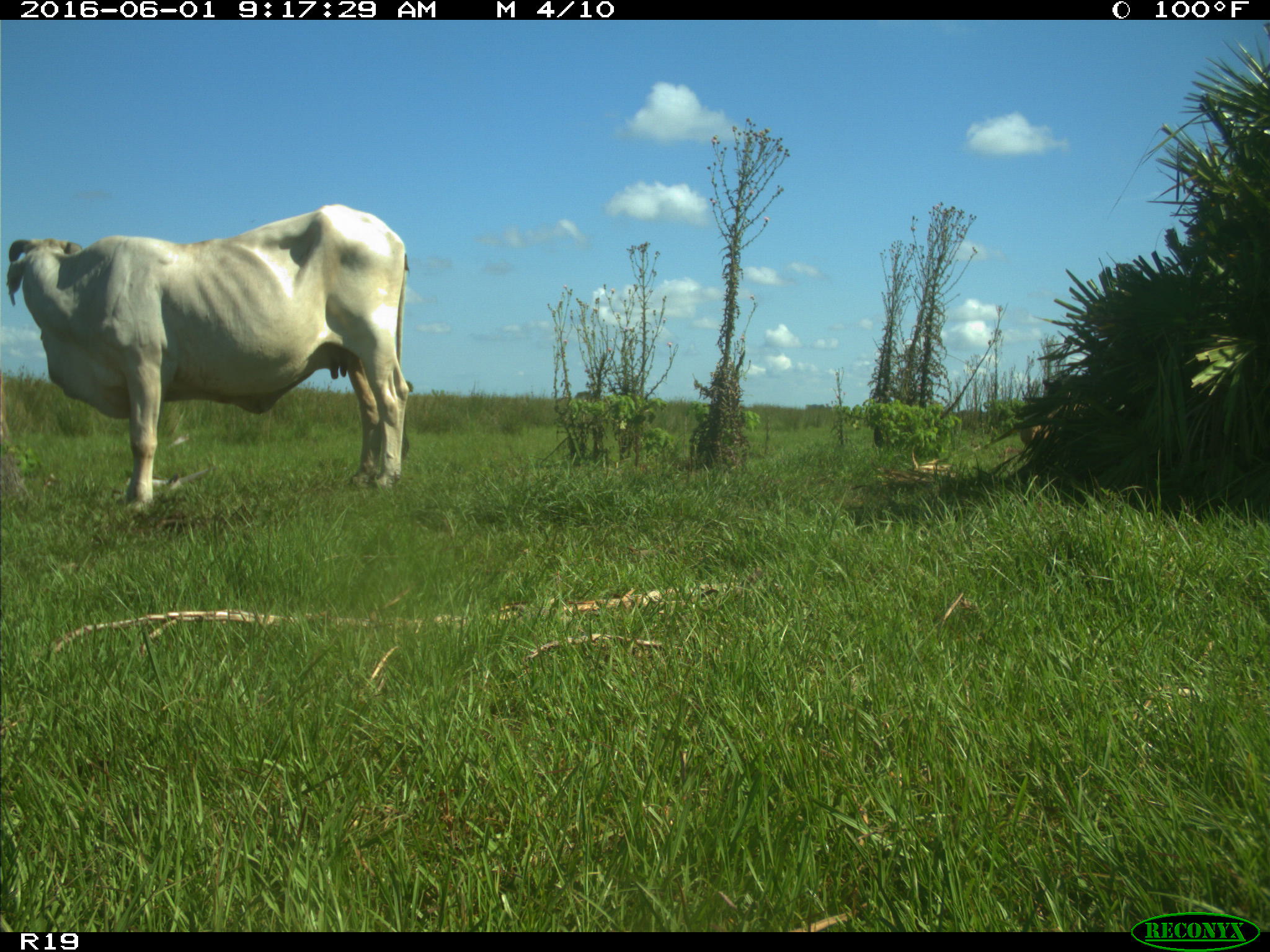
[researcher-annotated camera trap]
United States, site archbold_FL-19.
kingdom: Animalia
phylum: Chordata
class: Mammalia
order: Artiodactyla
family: Bovidae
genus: Bos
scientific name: Bos taurus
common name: domestic cow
Bos taurus (domestic cow).